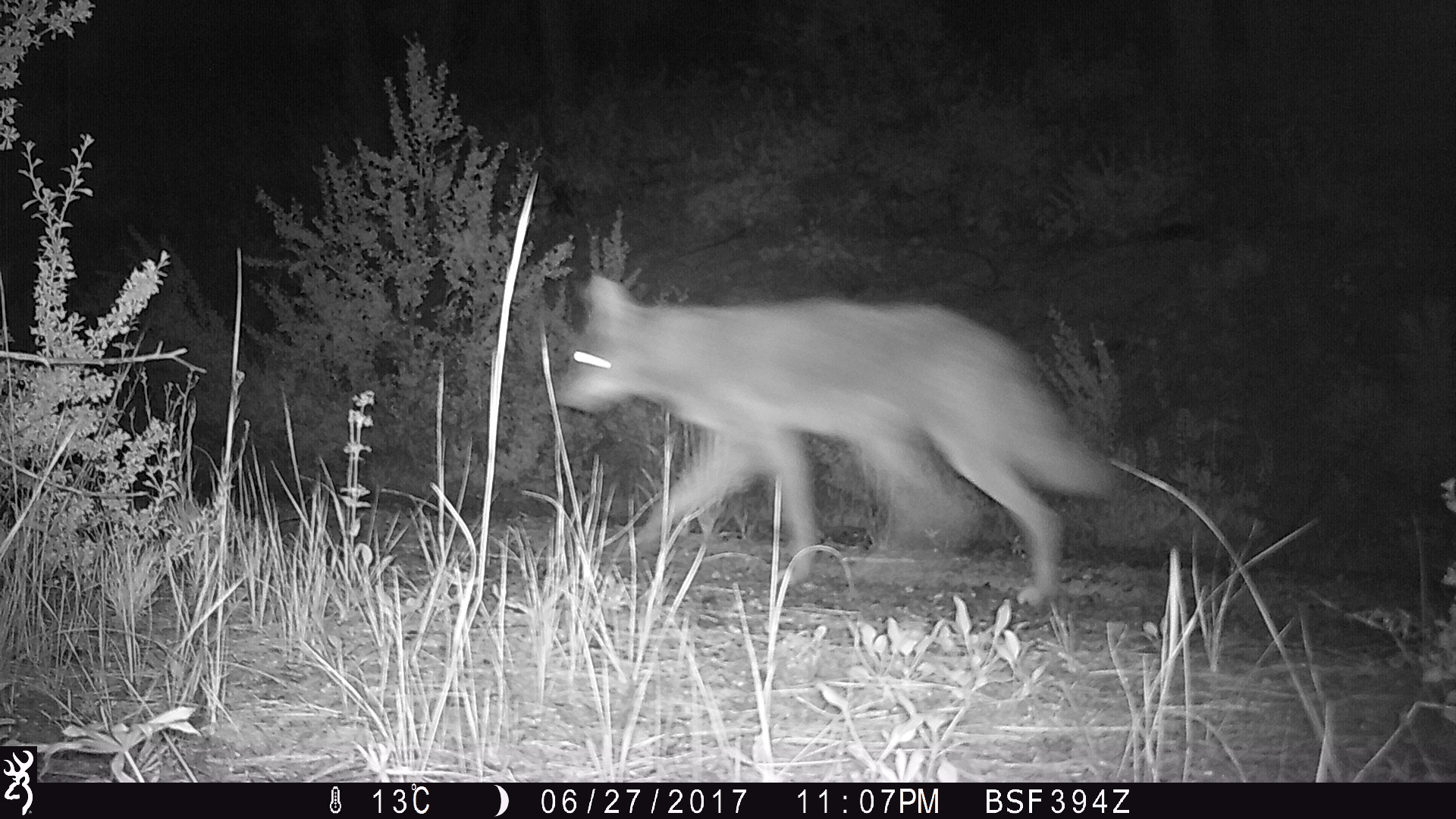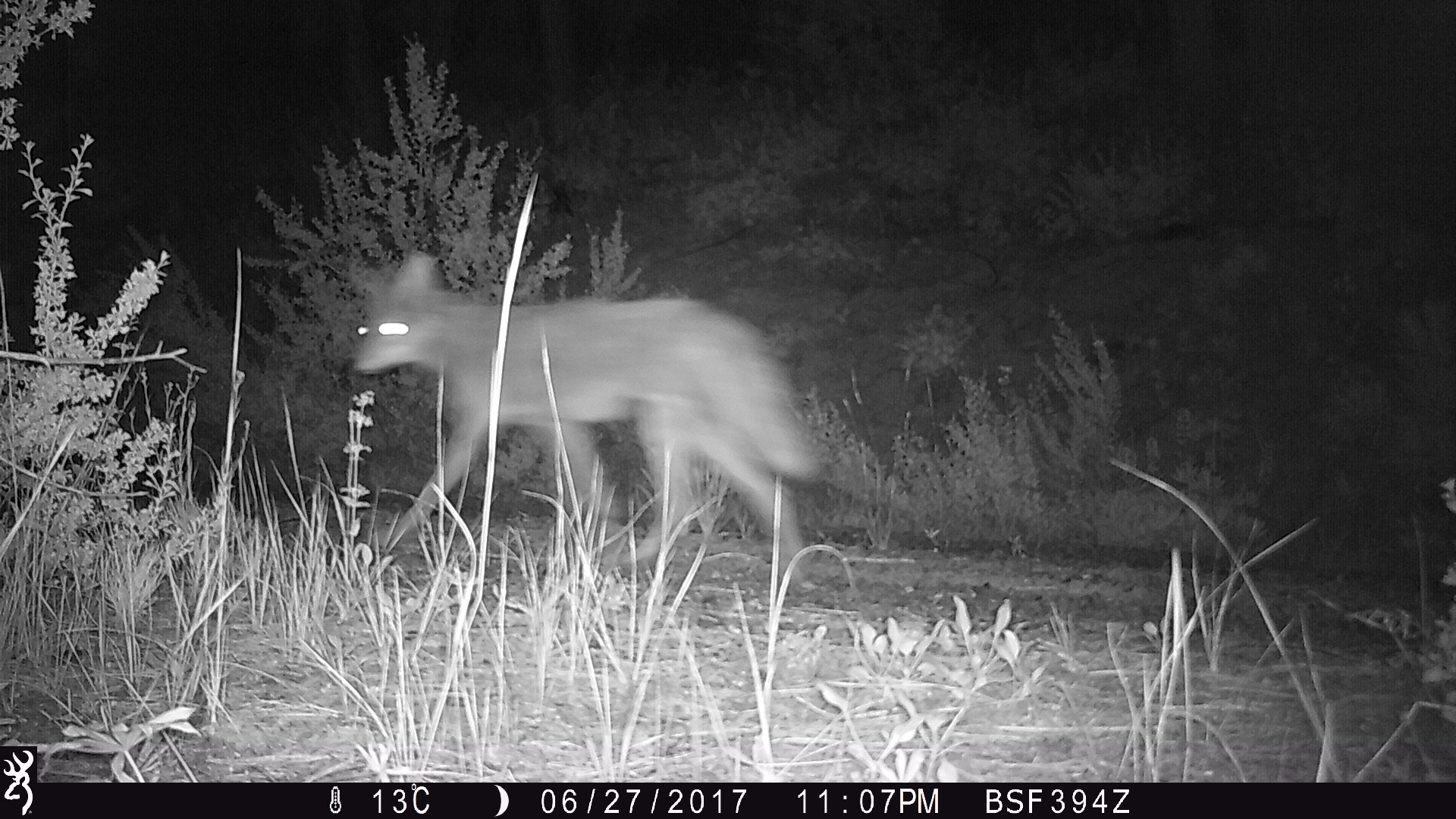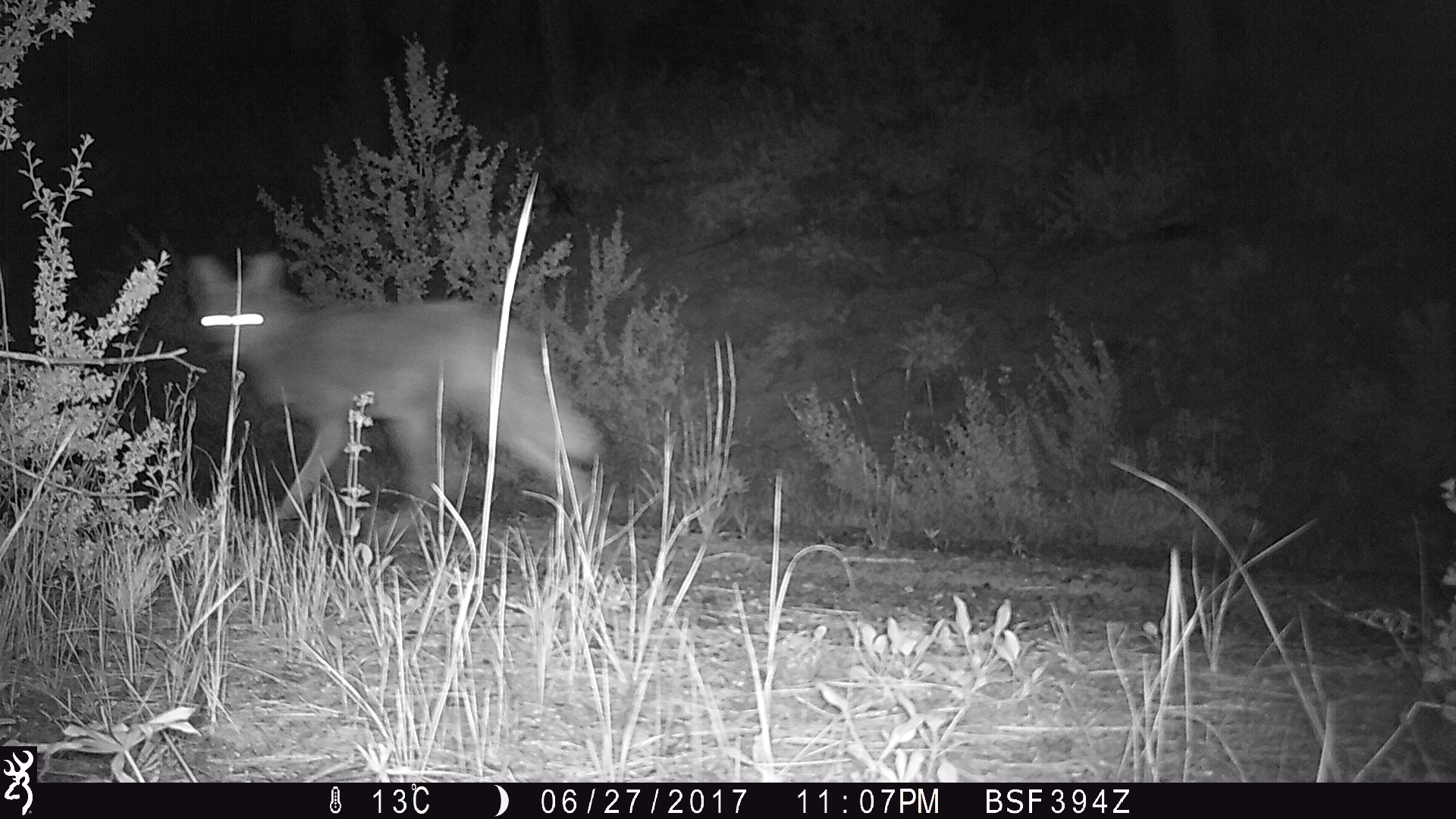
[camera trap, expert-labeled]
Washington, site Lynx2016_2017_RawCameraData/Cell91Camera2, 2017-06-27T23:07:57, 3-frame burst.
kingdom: Animalia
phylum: Chordata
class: Mammalia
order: Carnivora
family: Canidae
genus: Canis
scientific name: Canis latrans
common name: coyote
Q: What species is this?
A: Canis latrans (coyote).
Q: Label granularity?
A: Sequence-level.